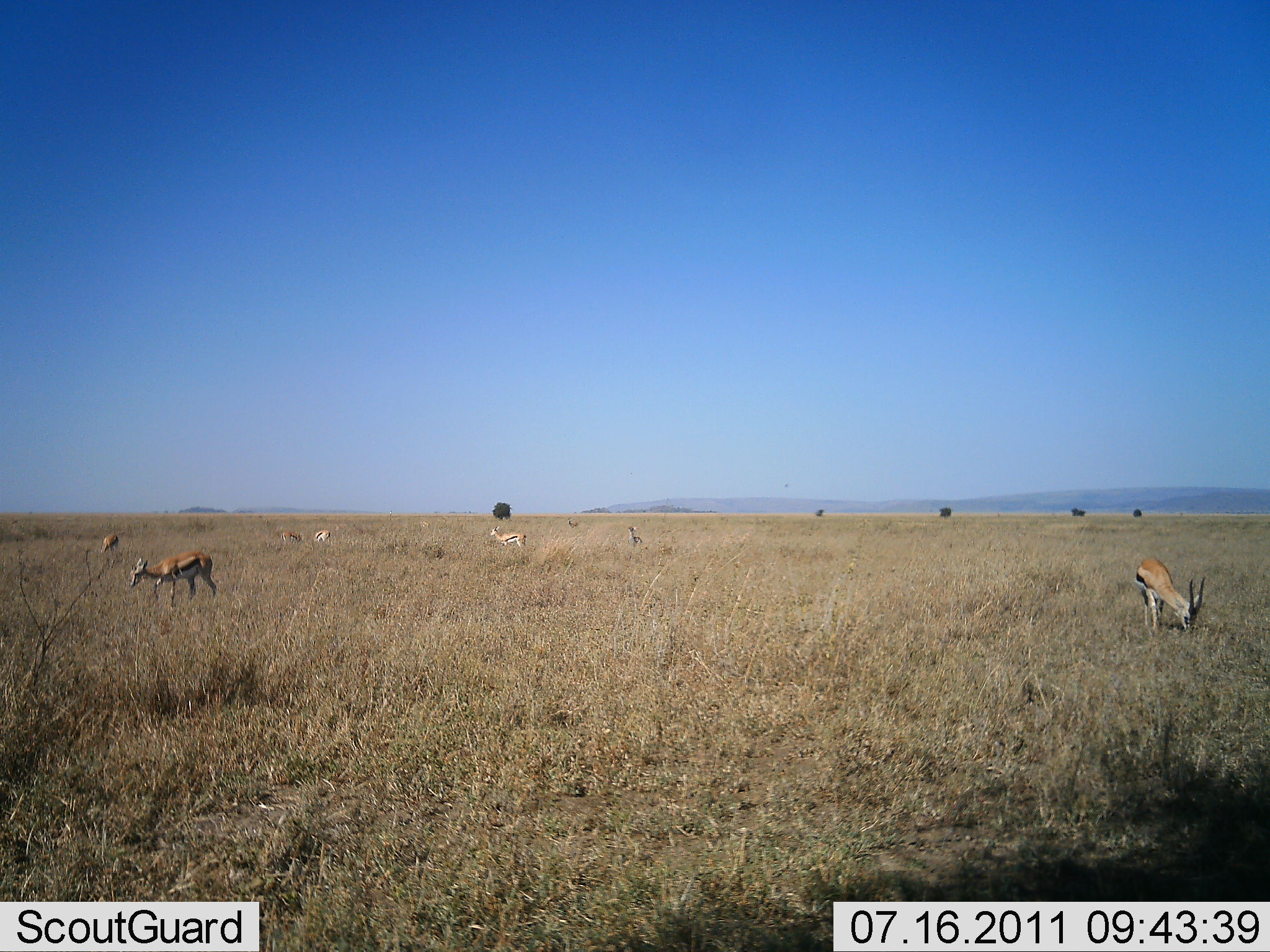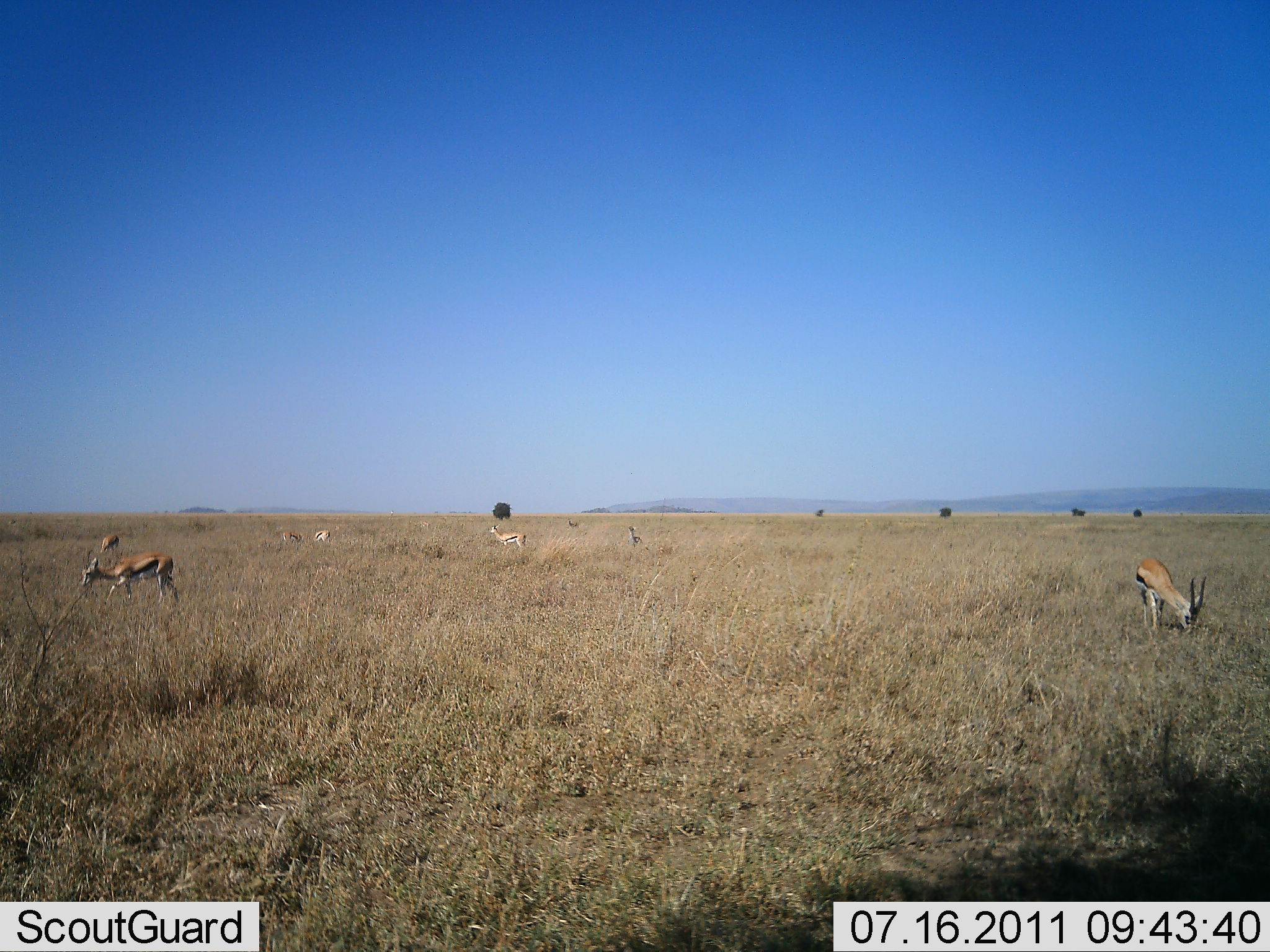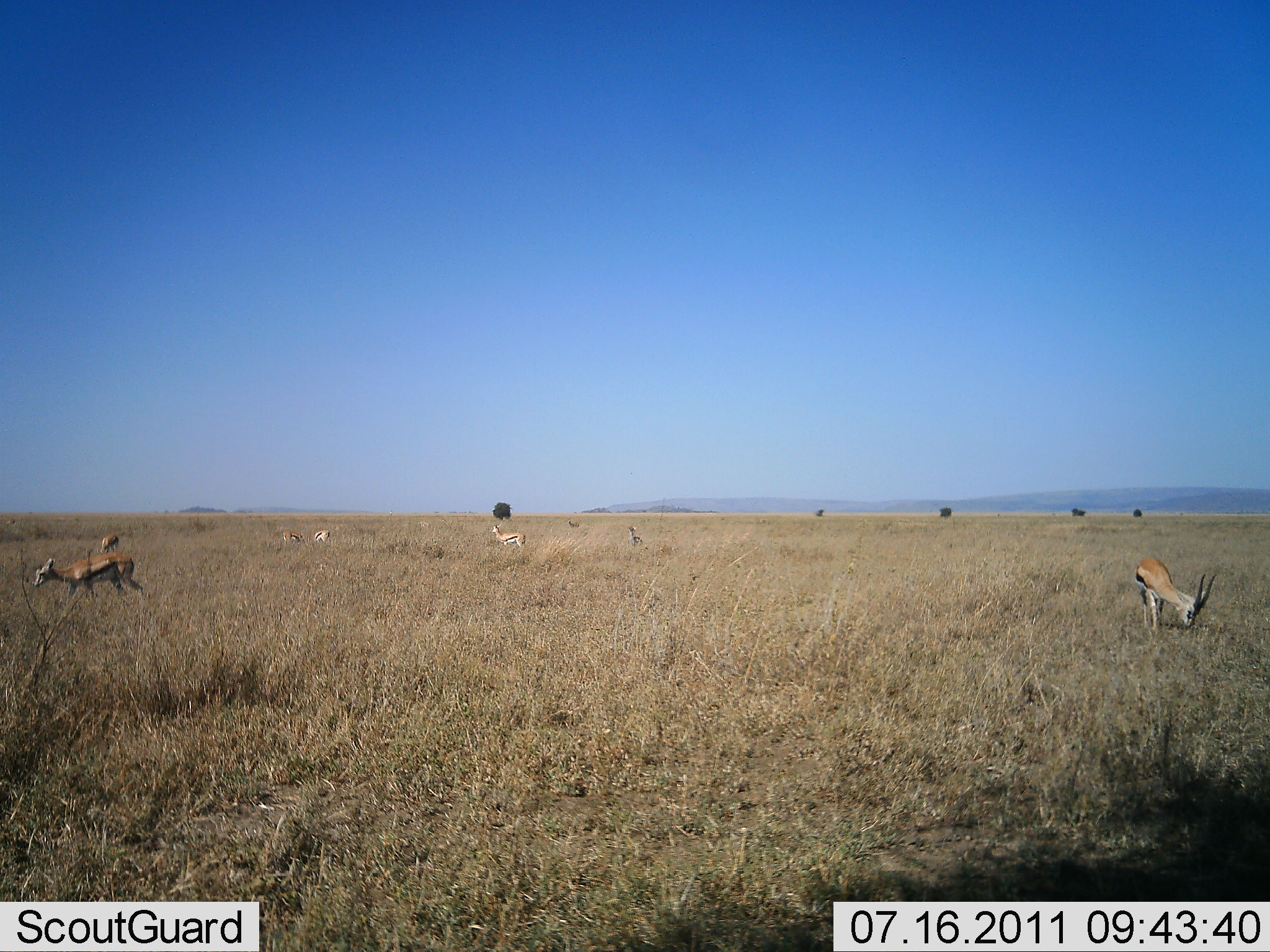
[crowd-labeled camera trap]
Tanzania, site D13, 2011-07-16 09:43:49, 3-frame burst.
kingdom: Animalia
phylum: Chordata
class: Mammalia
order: Artiodactyla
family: Bovidae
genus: Eudorcas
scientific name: Eudorcas thomsonii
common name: thomson's gazelle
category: gazellethomsons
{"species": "gazellethomsons (thomson's gazelle) (Eudorcas thomsonii)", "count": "7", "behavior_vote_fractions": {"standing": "27%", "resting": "18%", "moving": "27%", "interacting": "0%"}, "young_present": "0%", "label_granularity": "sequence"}